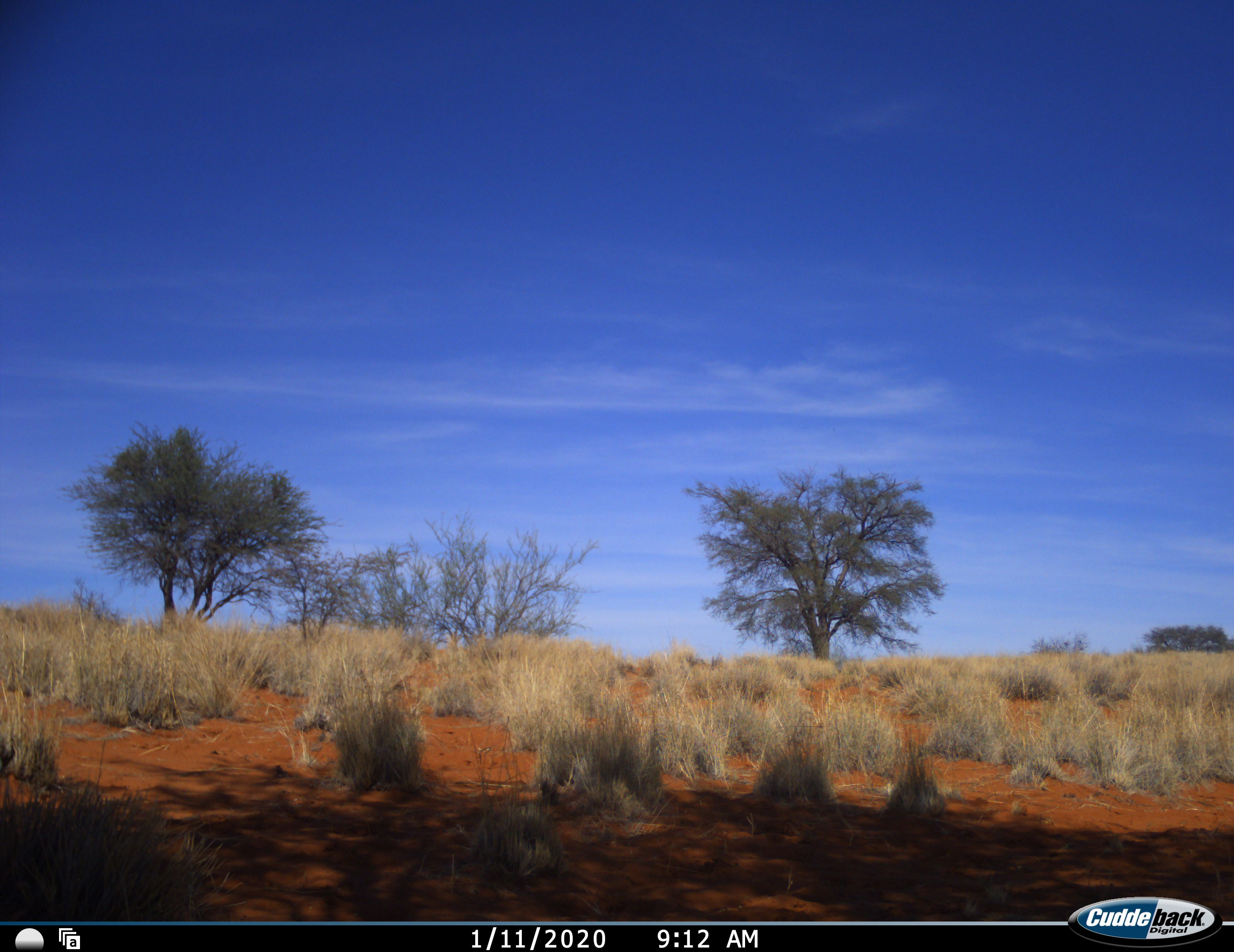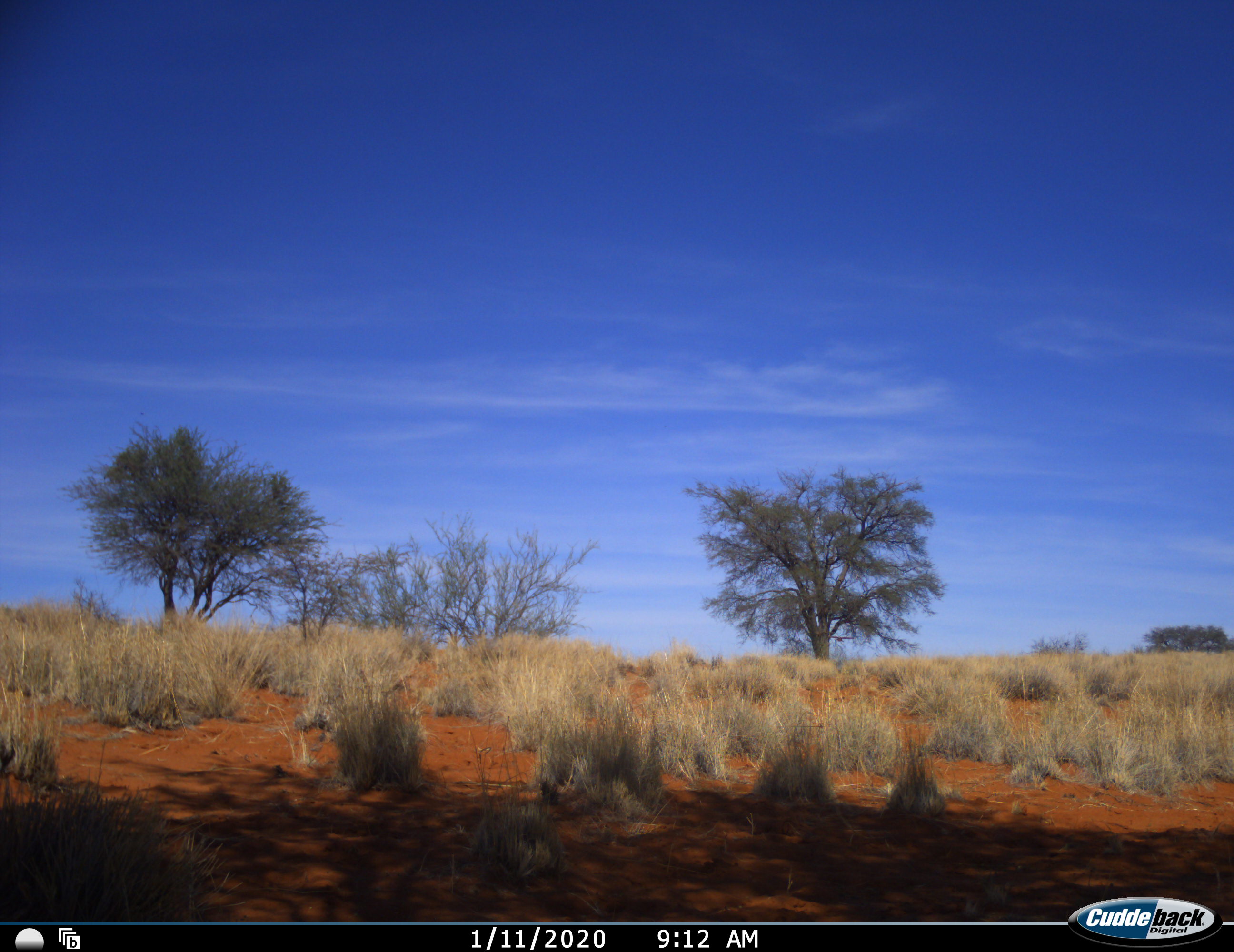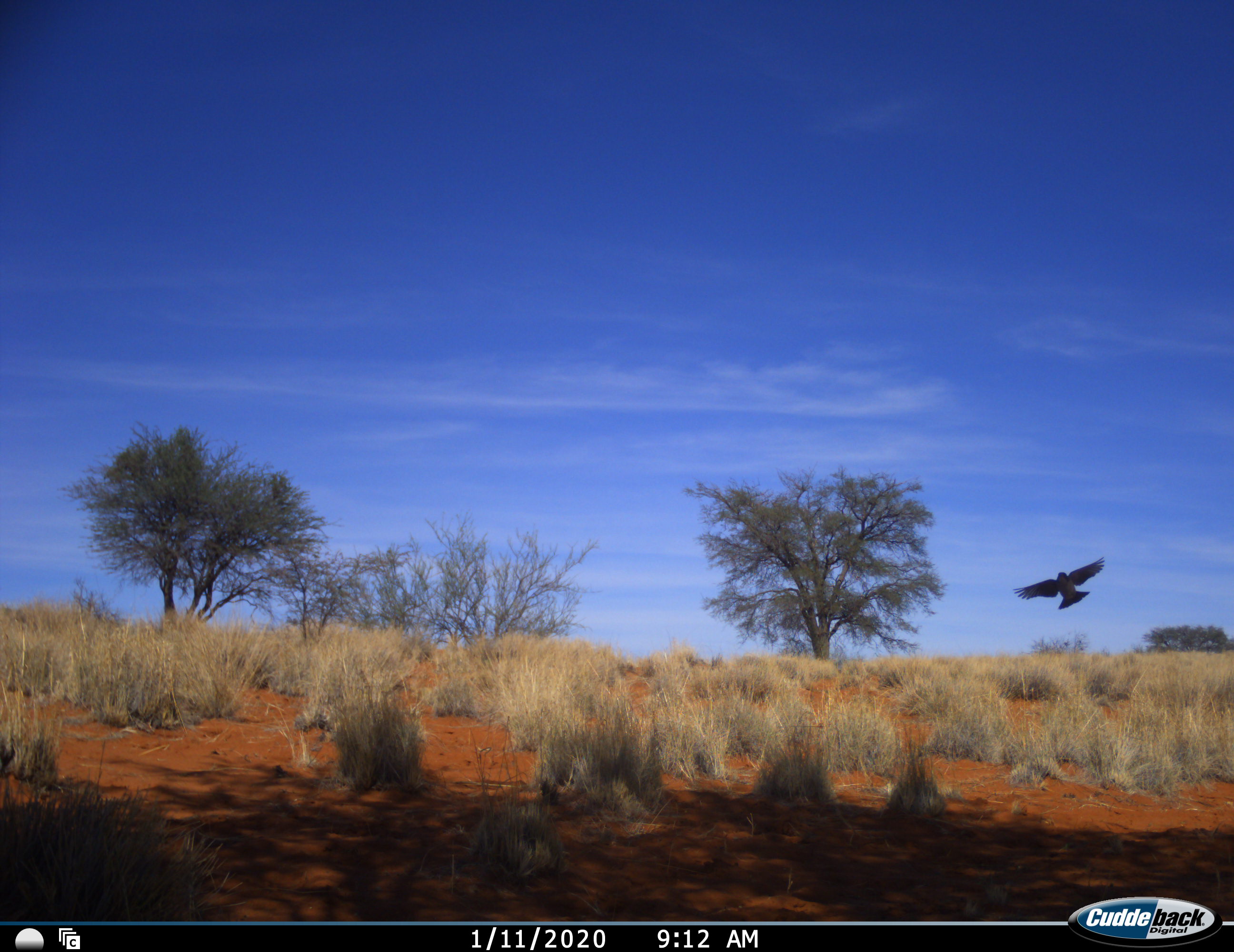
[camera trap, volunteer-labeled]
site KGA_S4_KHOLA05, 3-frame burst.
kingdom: Animalia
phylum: Chordata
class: Aves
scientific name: Aves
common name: bird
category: birdother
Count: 1.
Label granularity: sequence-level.